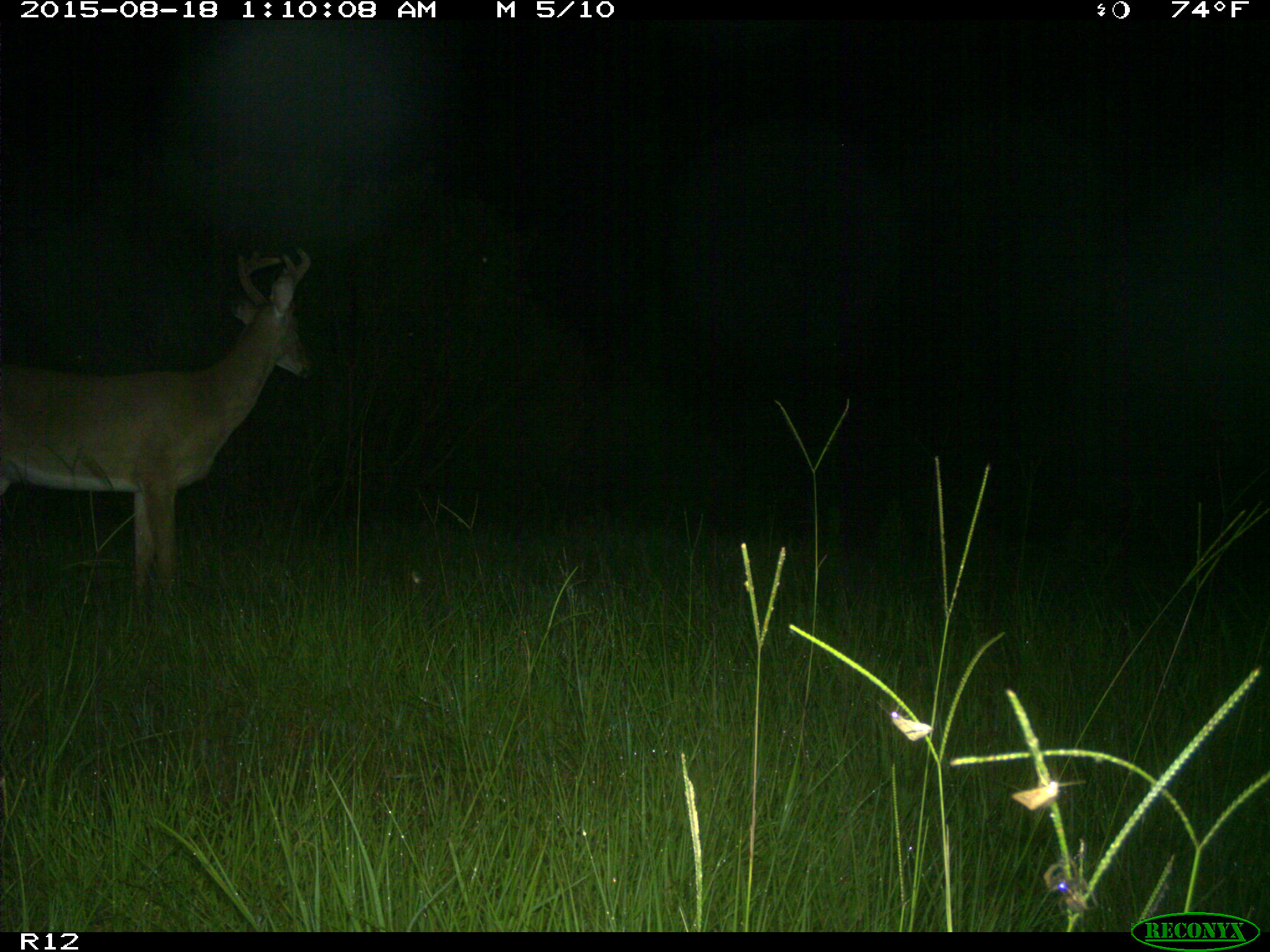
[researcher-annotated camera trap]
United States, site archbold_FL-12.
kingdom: Animalia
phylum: Chordata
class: Mammalia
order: Artiodactyla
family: Cervidae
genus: Odocoileus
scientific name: Odocoileus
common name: deer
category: unidentified deer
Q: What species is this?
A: Unidentified deer (deer) (Odocoileus).